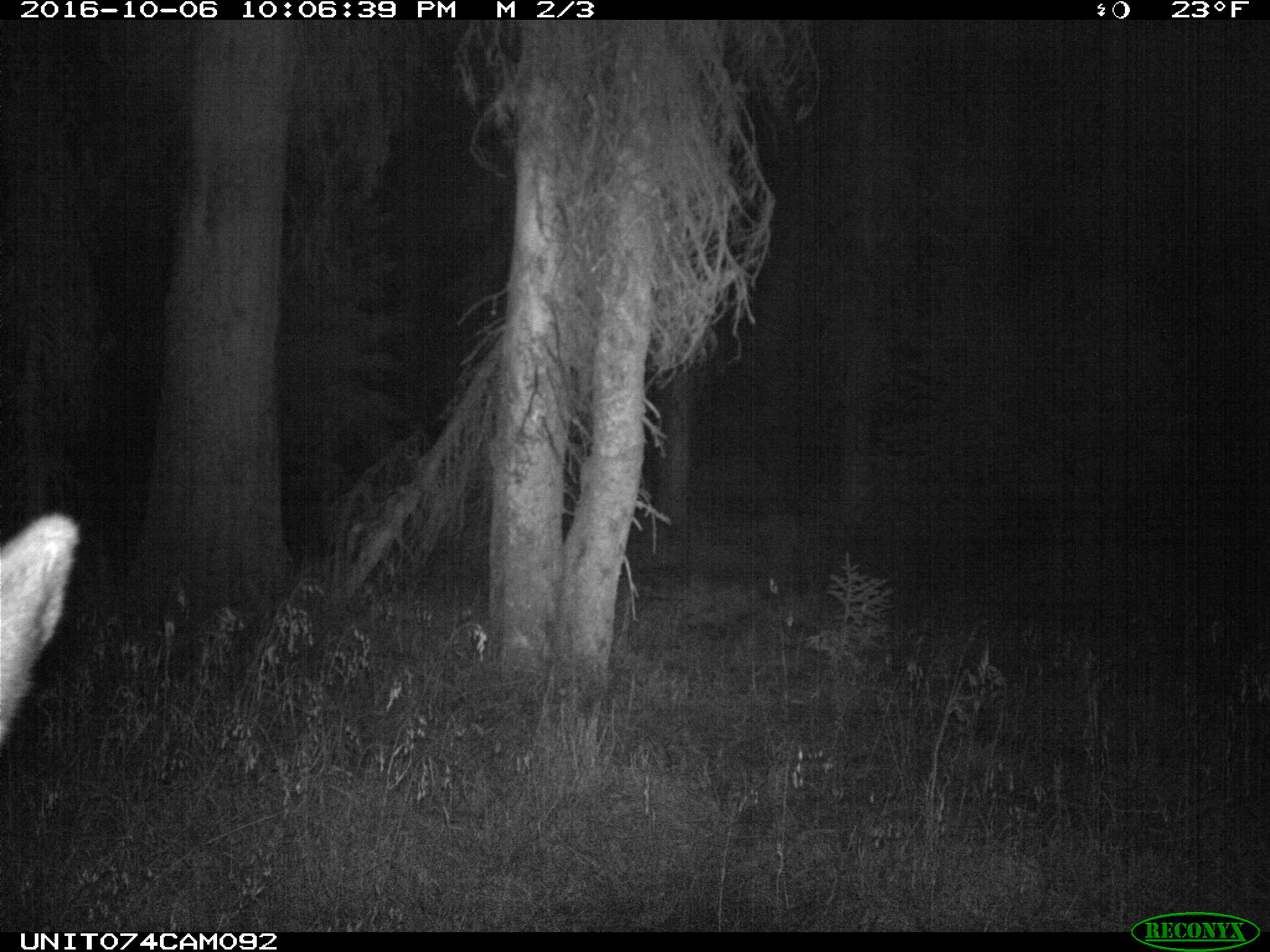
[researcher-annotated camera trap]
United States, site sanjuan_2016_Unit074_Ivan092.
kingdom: Animalia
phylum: Chordata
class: Mammalia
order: Artiodactyla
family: Cervidae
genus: Cervus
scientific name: Cervus elaphus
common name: red deer